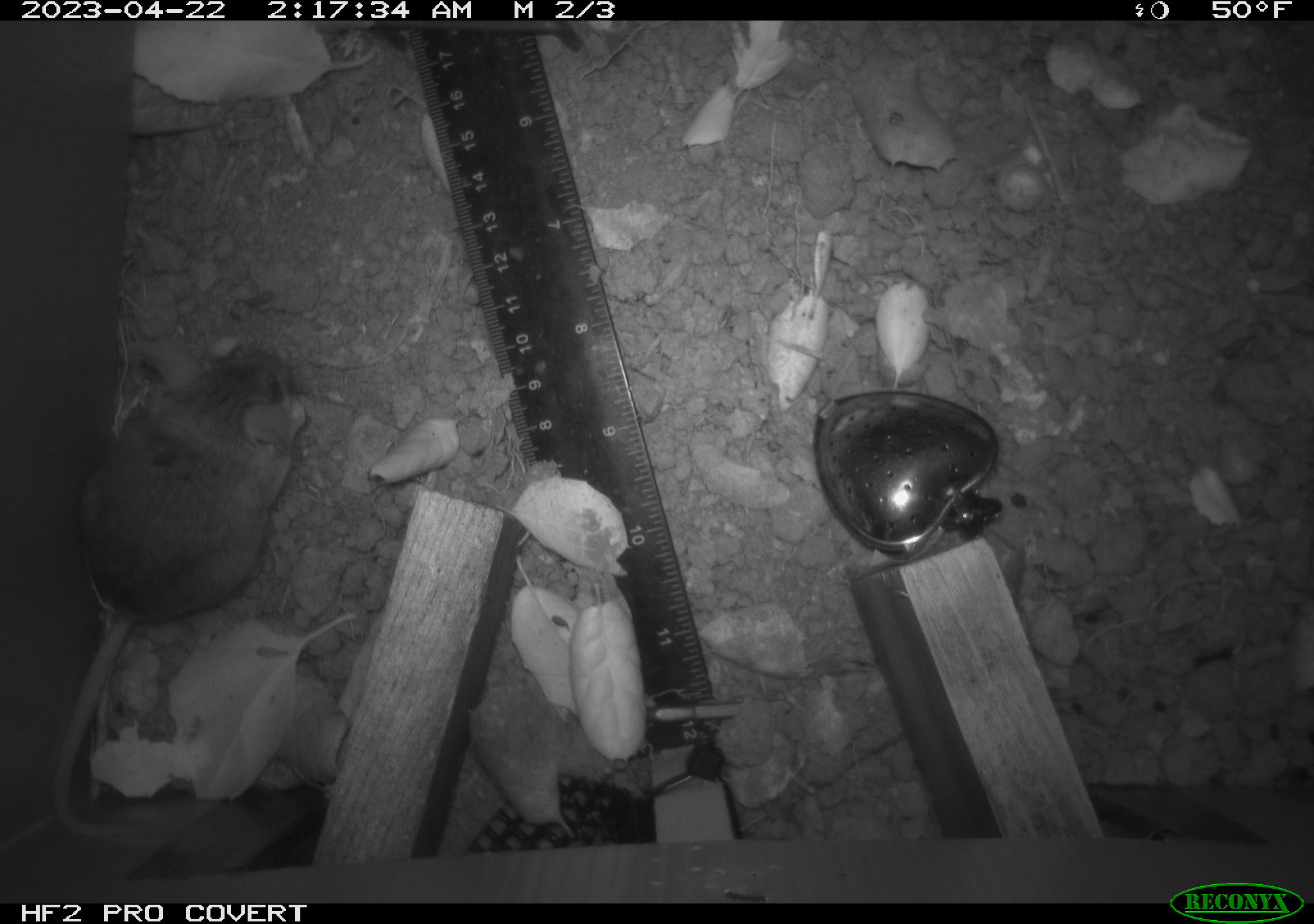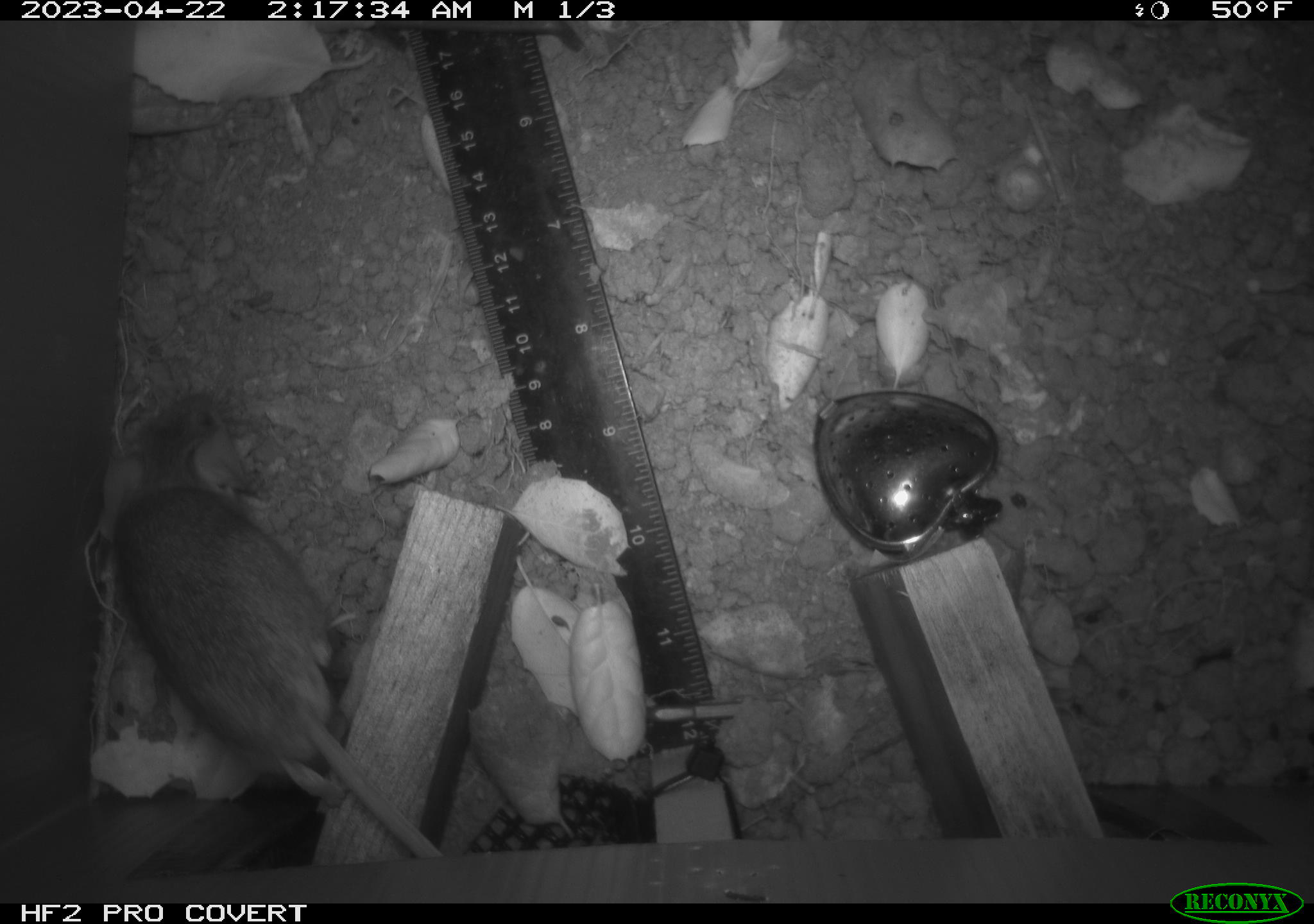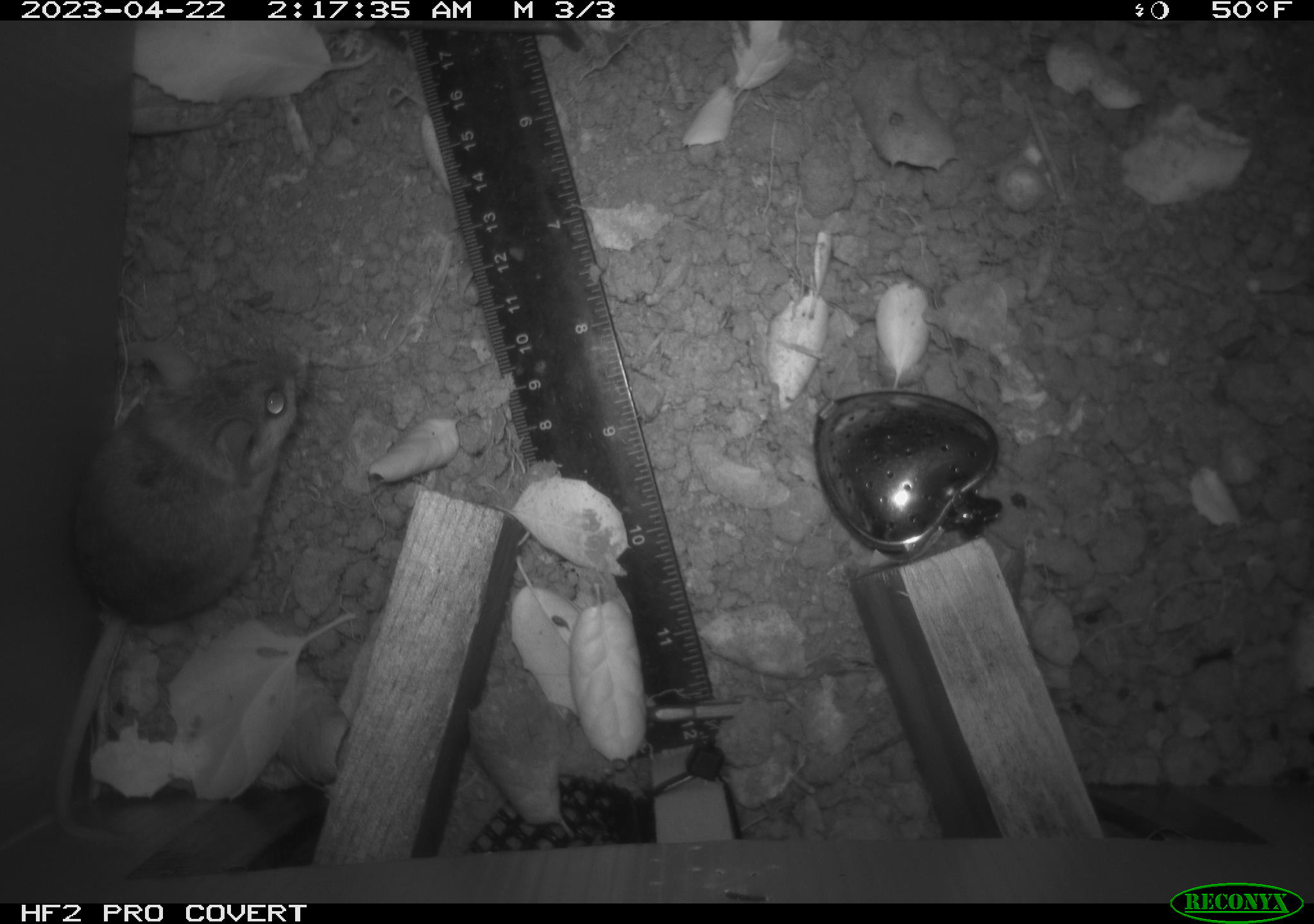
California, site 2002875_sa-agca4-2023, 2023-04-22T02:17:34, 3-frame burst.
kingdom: Animalia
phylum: Chordata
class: Mammalia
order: Rodentia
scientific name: Rodentia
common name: mouse species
Mouse species (Rodentia).